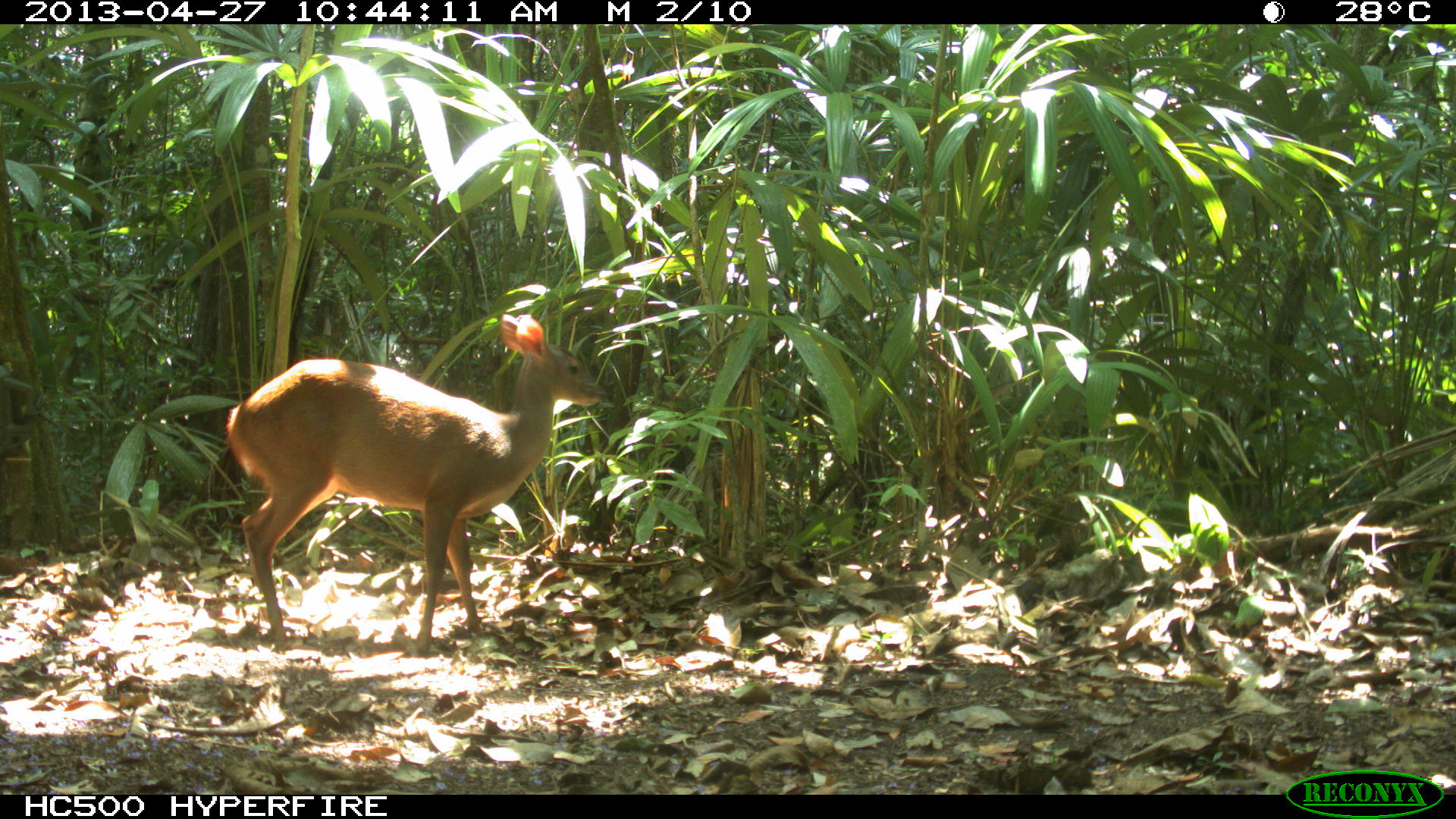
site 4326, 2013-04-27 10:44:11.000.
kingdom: Animalia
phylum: Chordata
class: Mammalia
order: Artiodactyla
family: Cervidae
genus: Odocoileus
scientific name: Odocoileus pandora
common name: yucatán brown brocket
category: mazama pandora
Mazama pandora (yucatán brown brocket) (Odocoileus pandora), count 1, sex female.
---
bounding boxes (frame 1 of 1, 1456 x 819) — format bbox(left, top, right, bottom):
mazama pandora: bbox(224, 311, 605, 653)